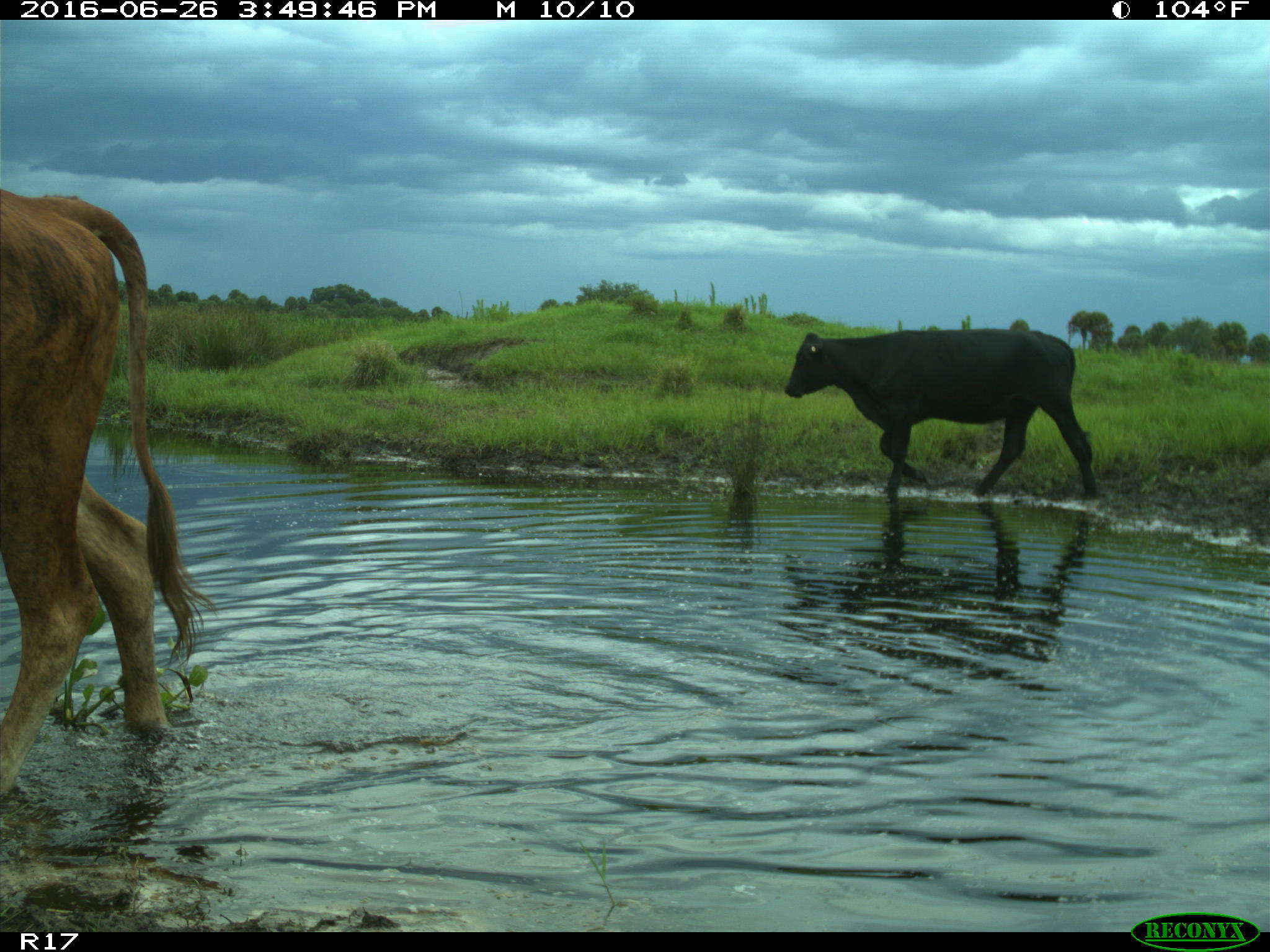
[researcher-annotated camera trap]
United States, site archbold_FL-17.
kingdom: Animalia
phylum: Chordata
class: Mammalia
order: Artiodactyla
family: Bovidae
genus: Bos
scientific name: Bos taurus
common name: domestic cow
Bos taurus (domestic cow).